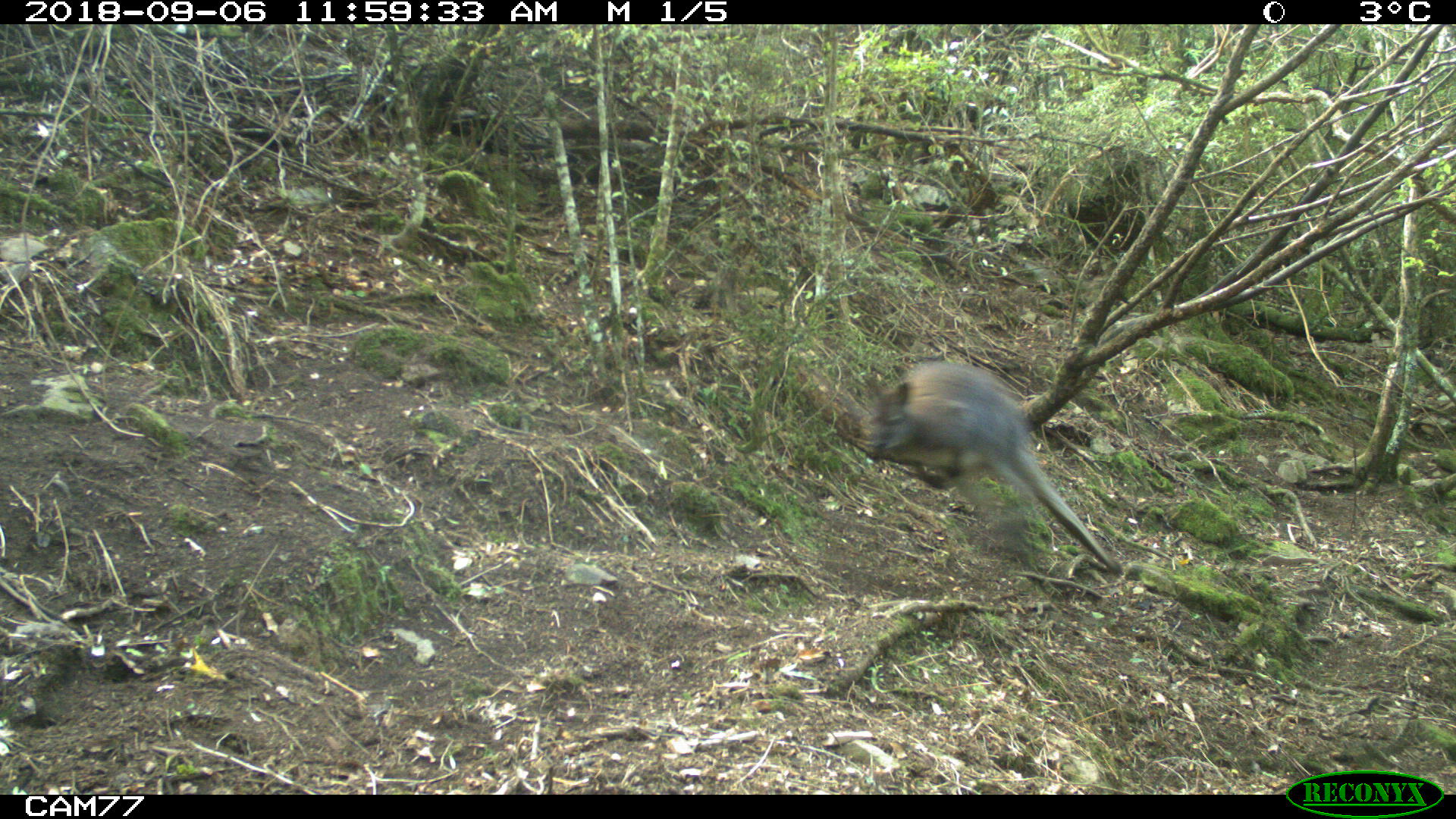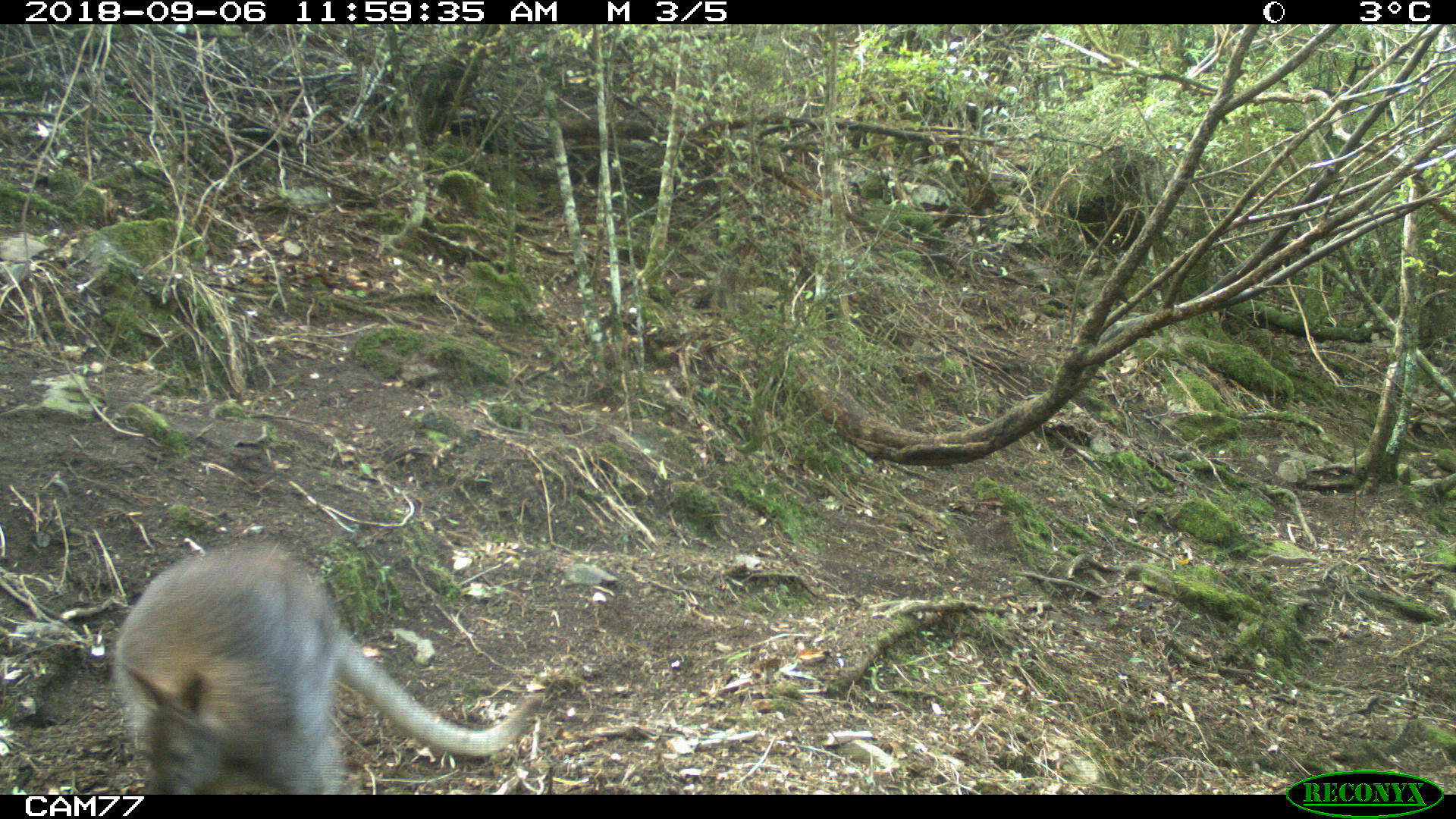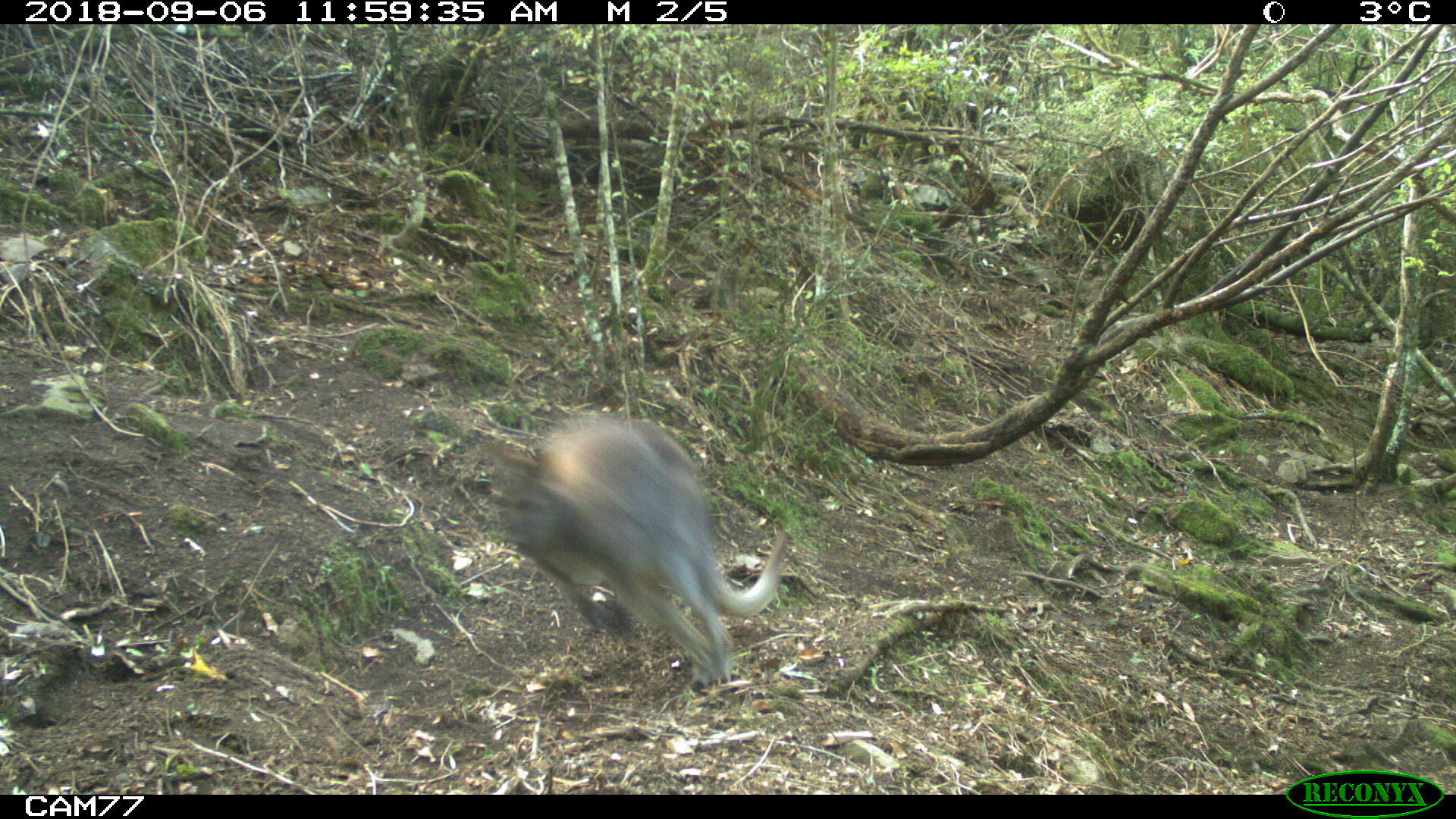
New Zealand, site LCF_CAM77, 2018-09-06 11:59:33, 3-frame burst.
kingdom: Animalia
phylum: Chordata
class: Mammalia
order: Diprotodontia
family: Macropodidae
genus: Notamacropus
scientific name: Notamacropus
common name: wallaby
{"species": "wallaby (Notamacropus)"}